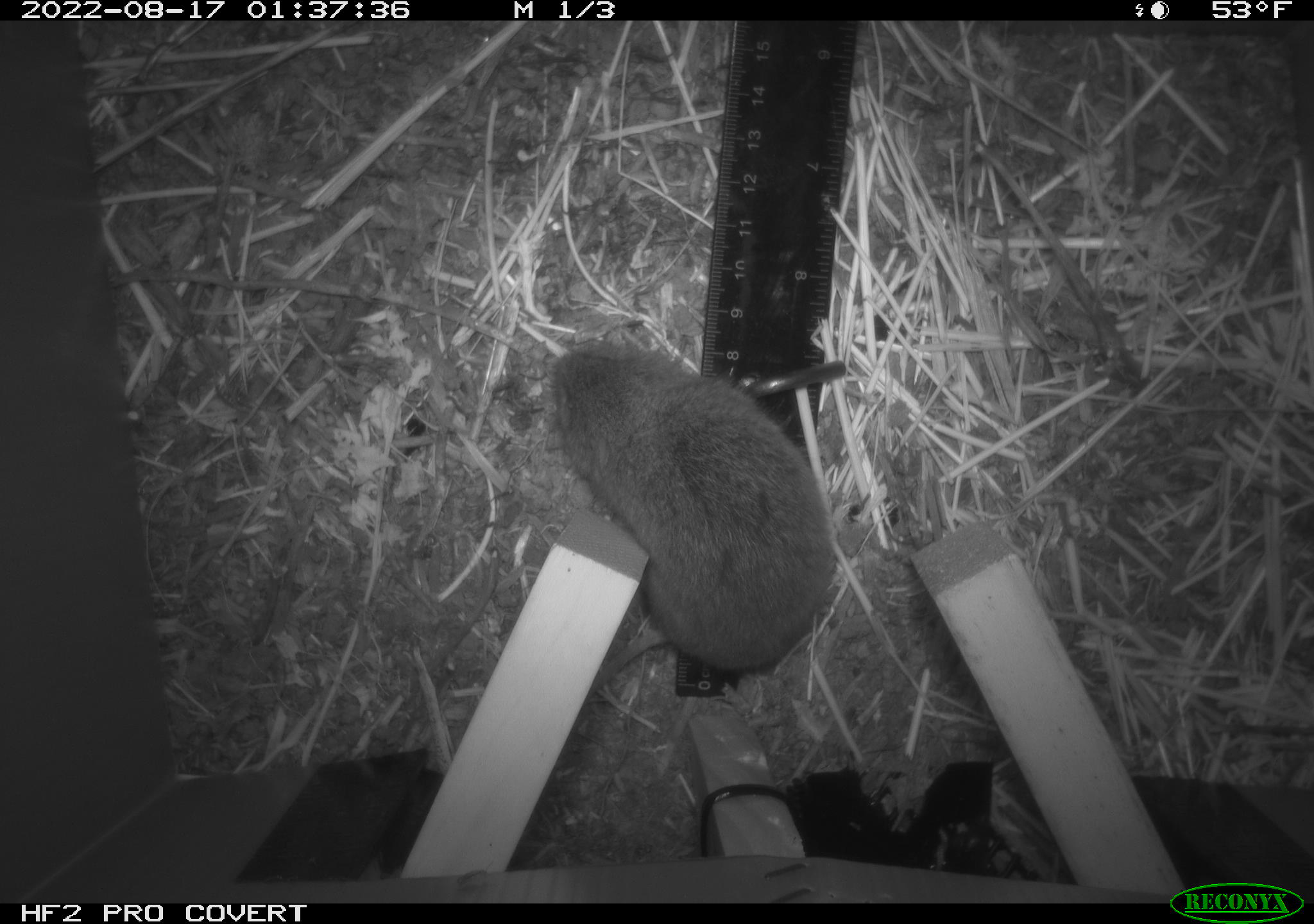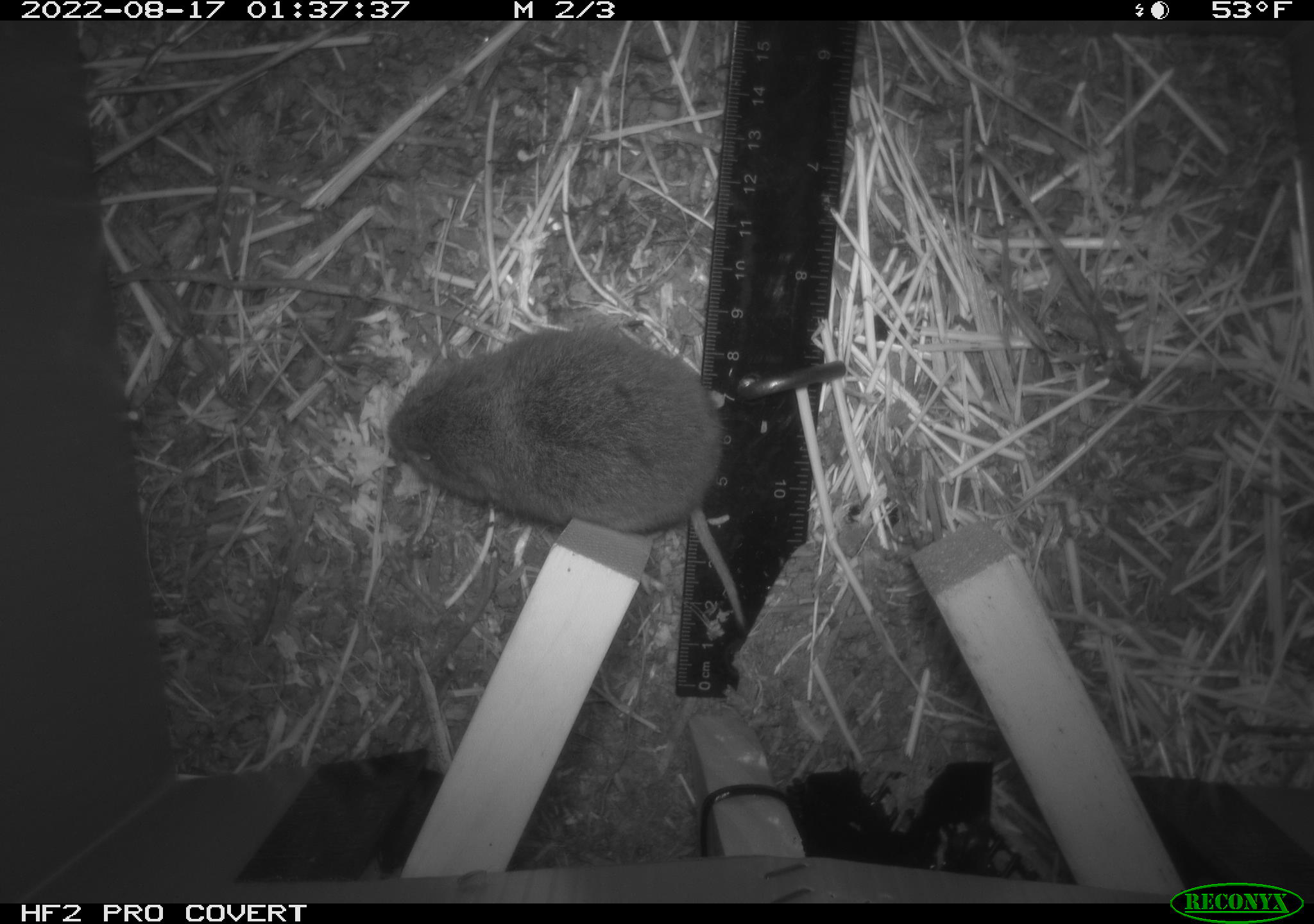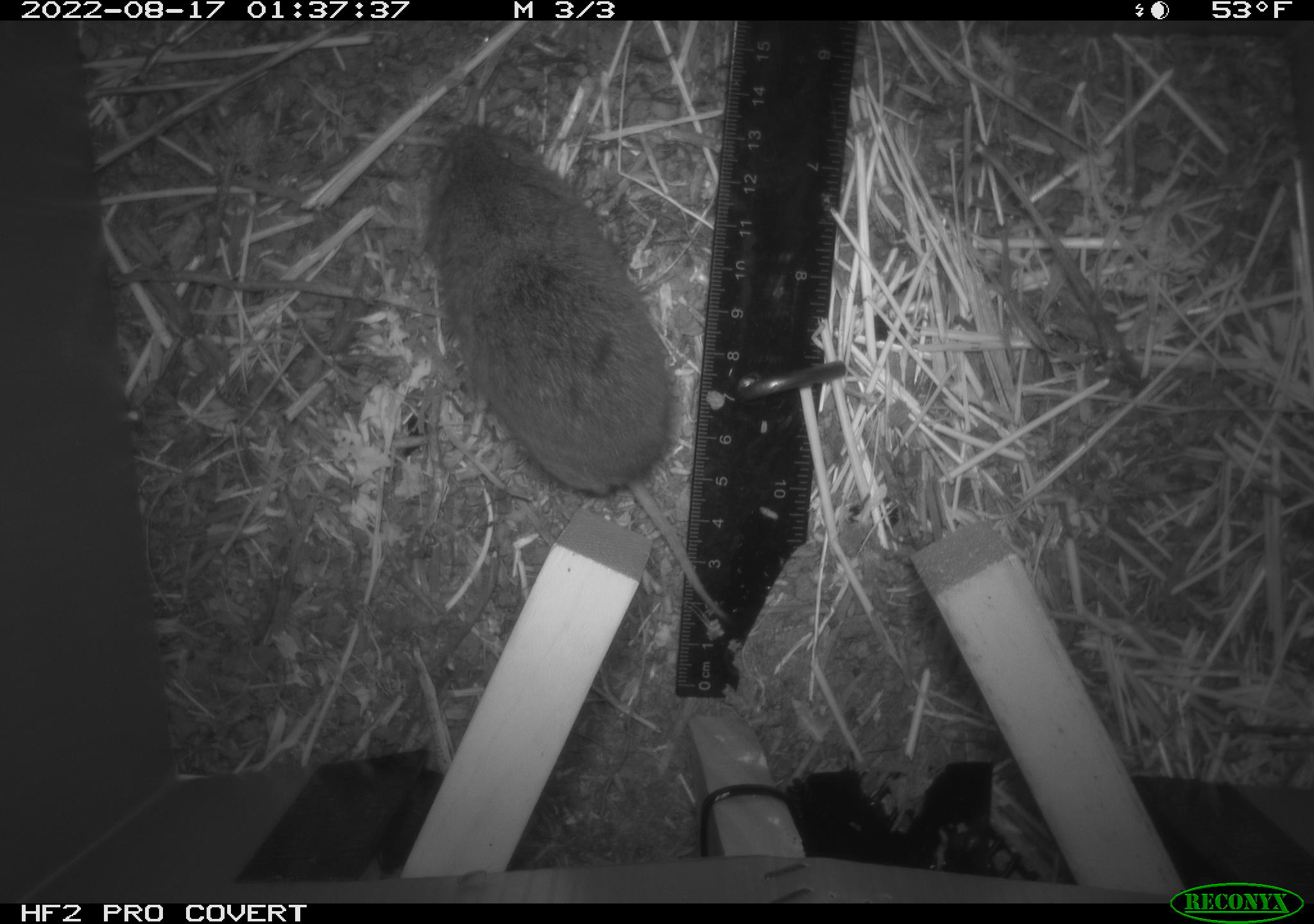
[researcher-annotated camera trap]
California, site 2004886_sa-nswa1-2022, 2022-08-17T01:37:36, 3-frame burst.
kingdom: Animalia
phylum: Chordata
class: Mammalia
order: Rodentia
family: Cricetidae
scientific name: Cricetidae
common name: hamsters, voles, lemmings, and allies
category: cricetidae family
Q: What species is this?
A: Cricetidae family (hamsters, voles, lemmings, and allies) (Cricetidae).